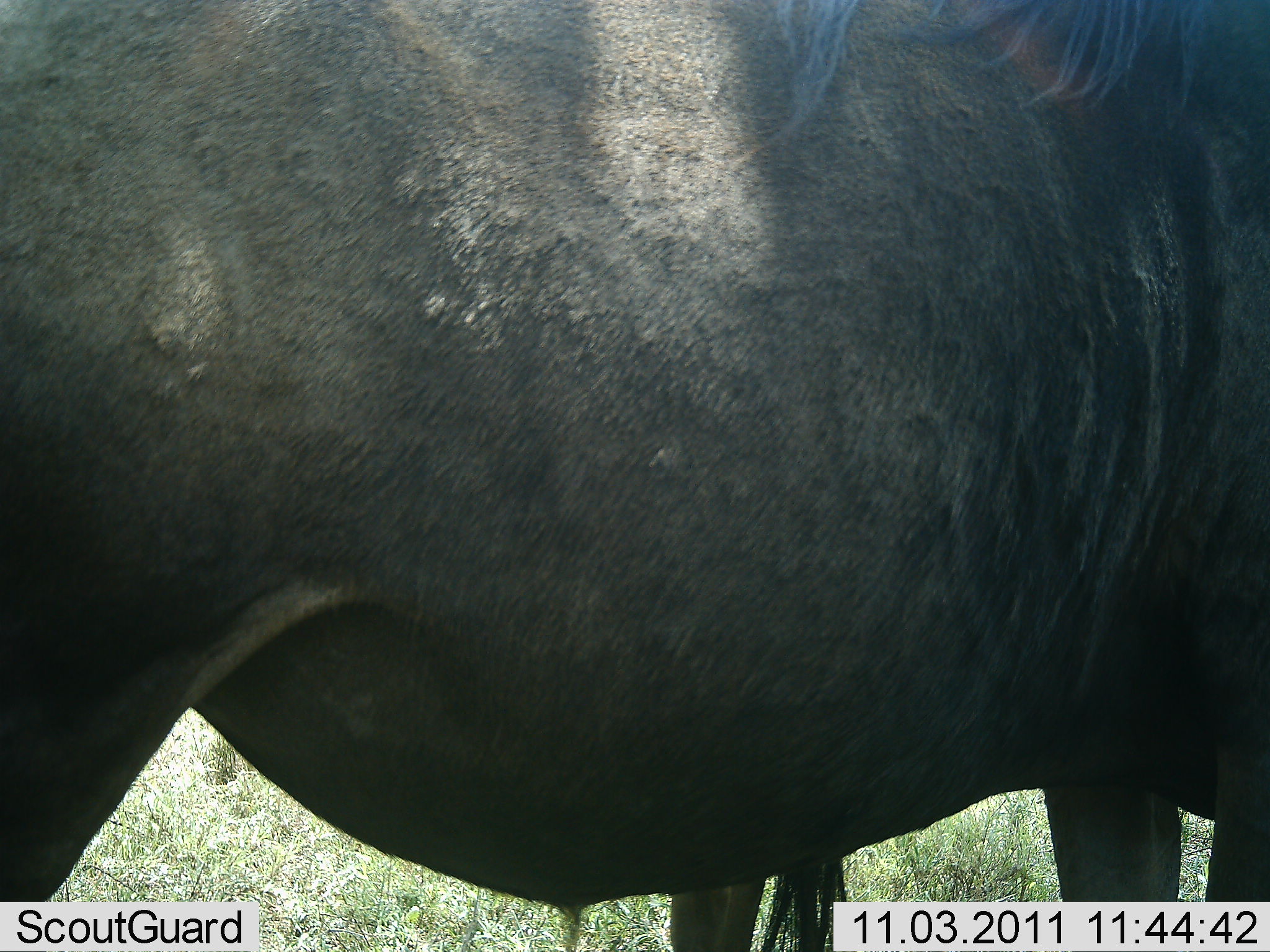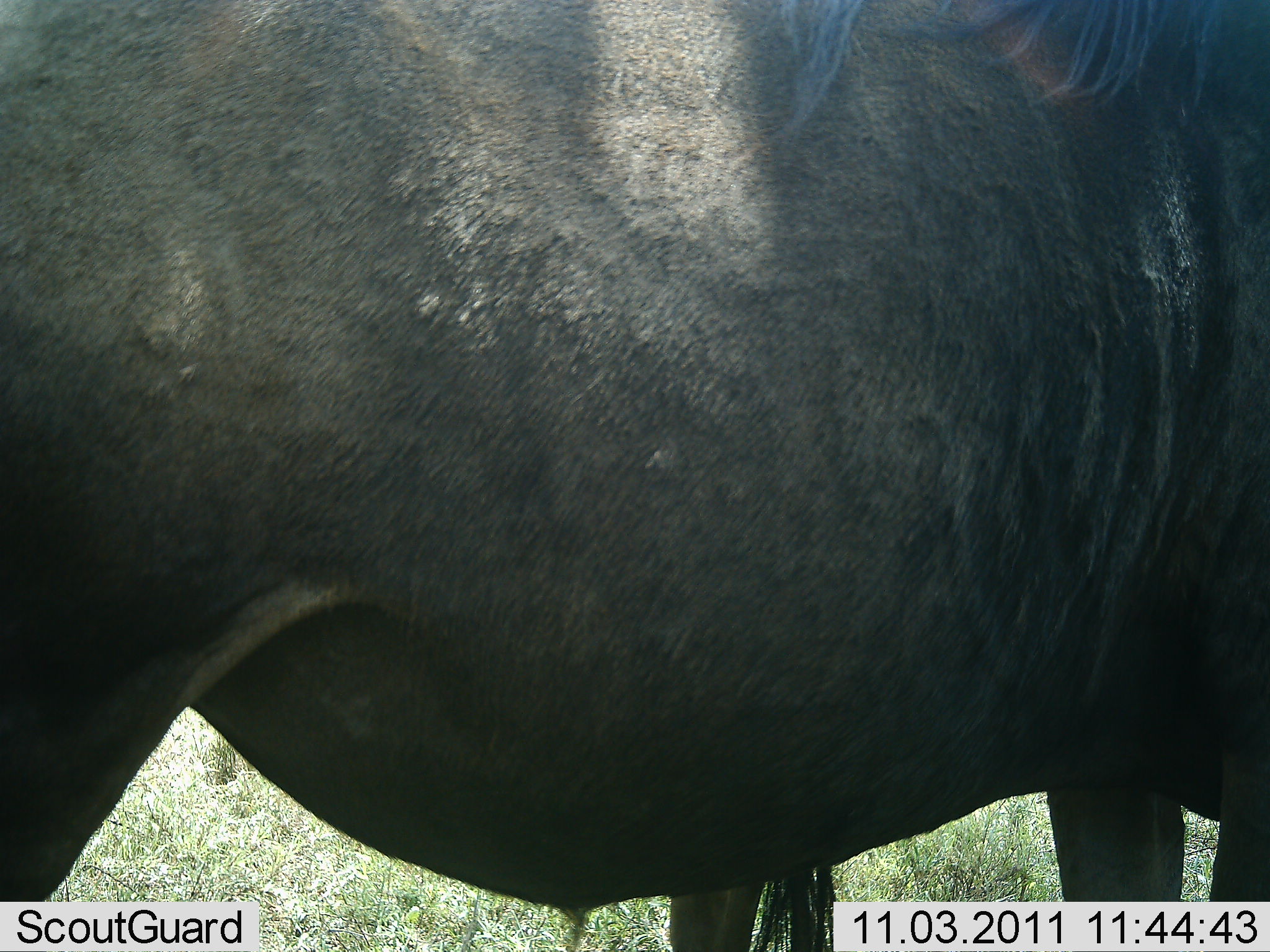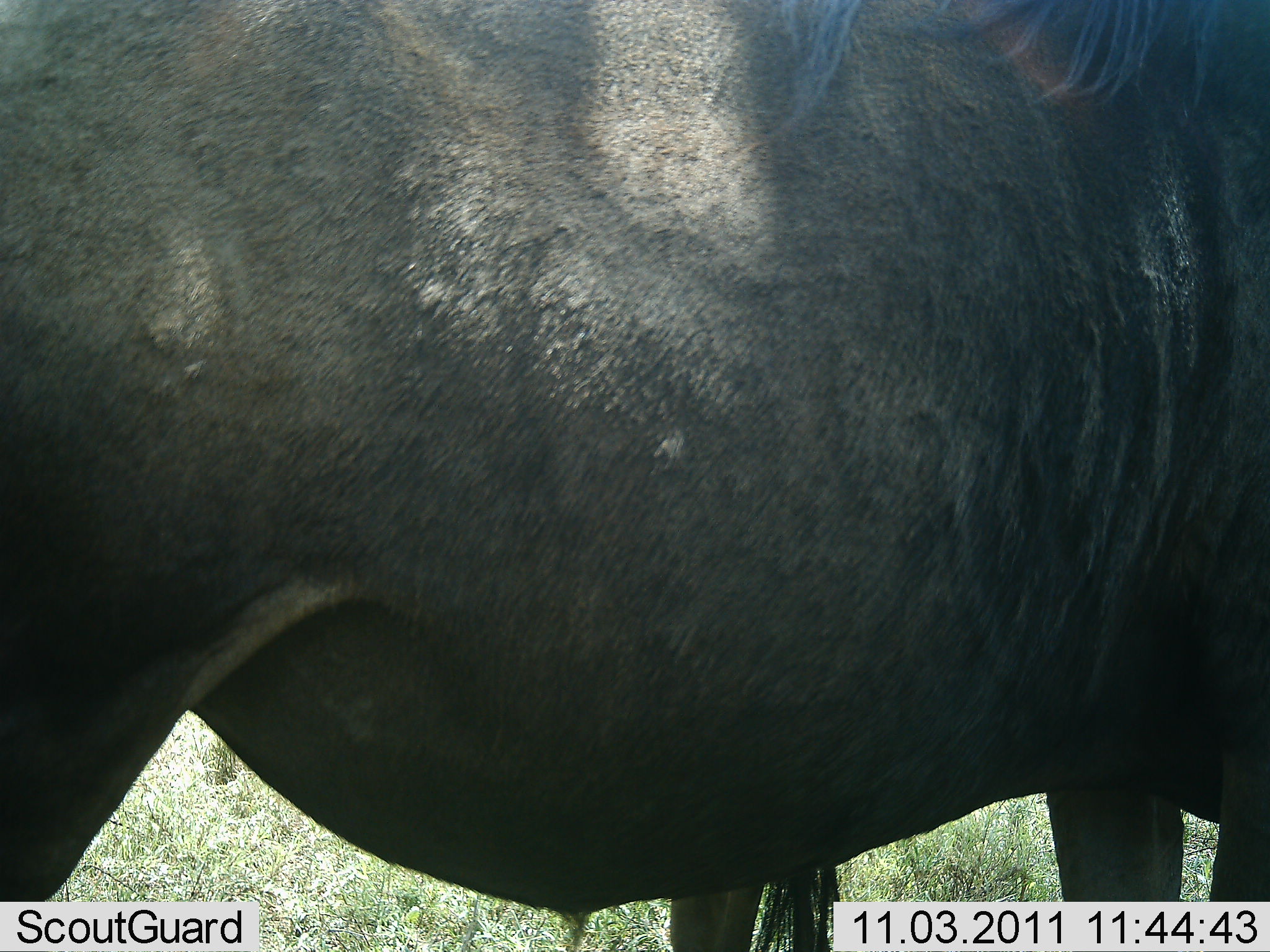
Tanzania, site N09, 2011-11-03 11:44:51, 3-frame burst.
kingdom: Animalia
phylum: Chordata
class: Mammalia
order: Artiodactyla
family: Bovidae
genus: Connochaetes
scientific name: Connochaetes taurinus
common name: blue wildebeest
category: wildebeest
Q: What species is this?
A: Wildebeest (blue wildebeest) (Connochaetes taurinus).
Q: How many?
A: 1.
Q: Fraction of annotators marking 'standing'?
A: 100%.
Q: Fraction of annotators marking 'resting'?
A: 0%.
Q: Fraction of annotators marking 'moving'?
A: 0%.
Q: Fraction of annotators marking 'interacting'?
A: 0%.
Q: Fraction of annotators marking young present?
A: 0%.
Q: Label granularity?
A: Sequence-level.